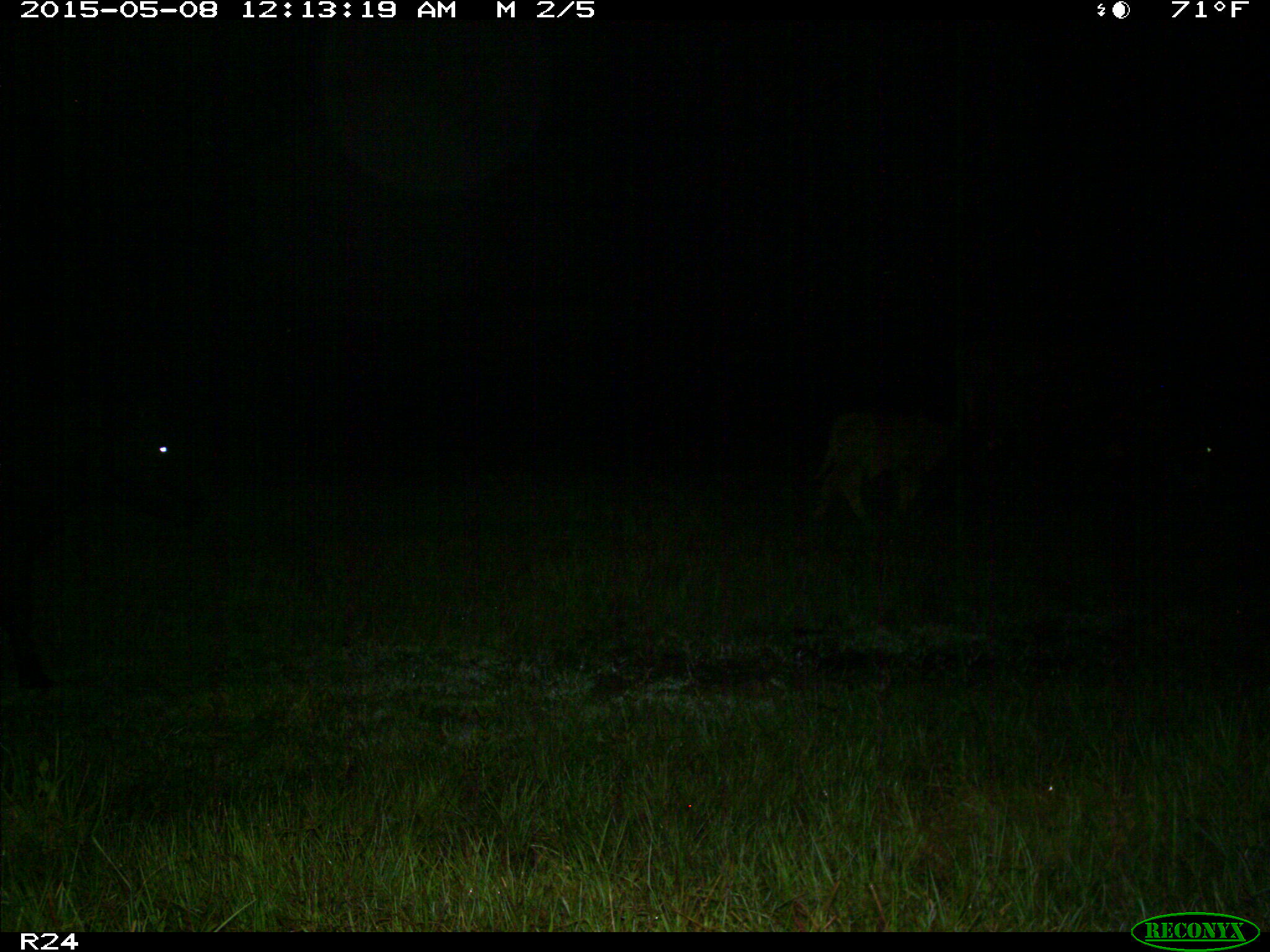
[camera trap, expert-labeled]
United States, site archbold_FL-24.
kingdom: Animalia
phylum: Chordata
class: Mammalia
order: Artiodactyla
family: Bovidae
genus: Bos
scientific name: Bos taurus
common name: domestic cow